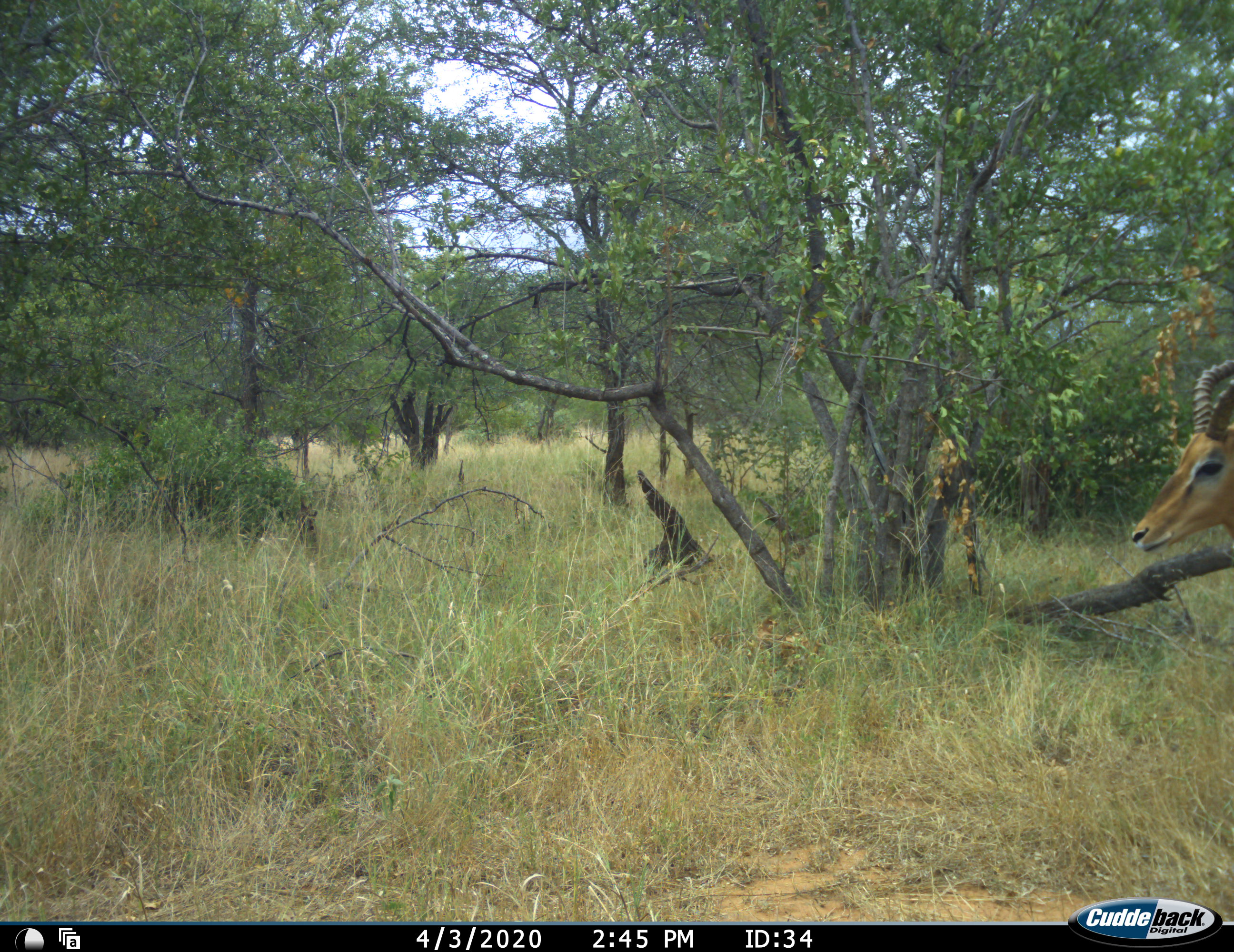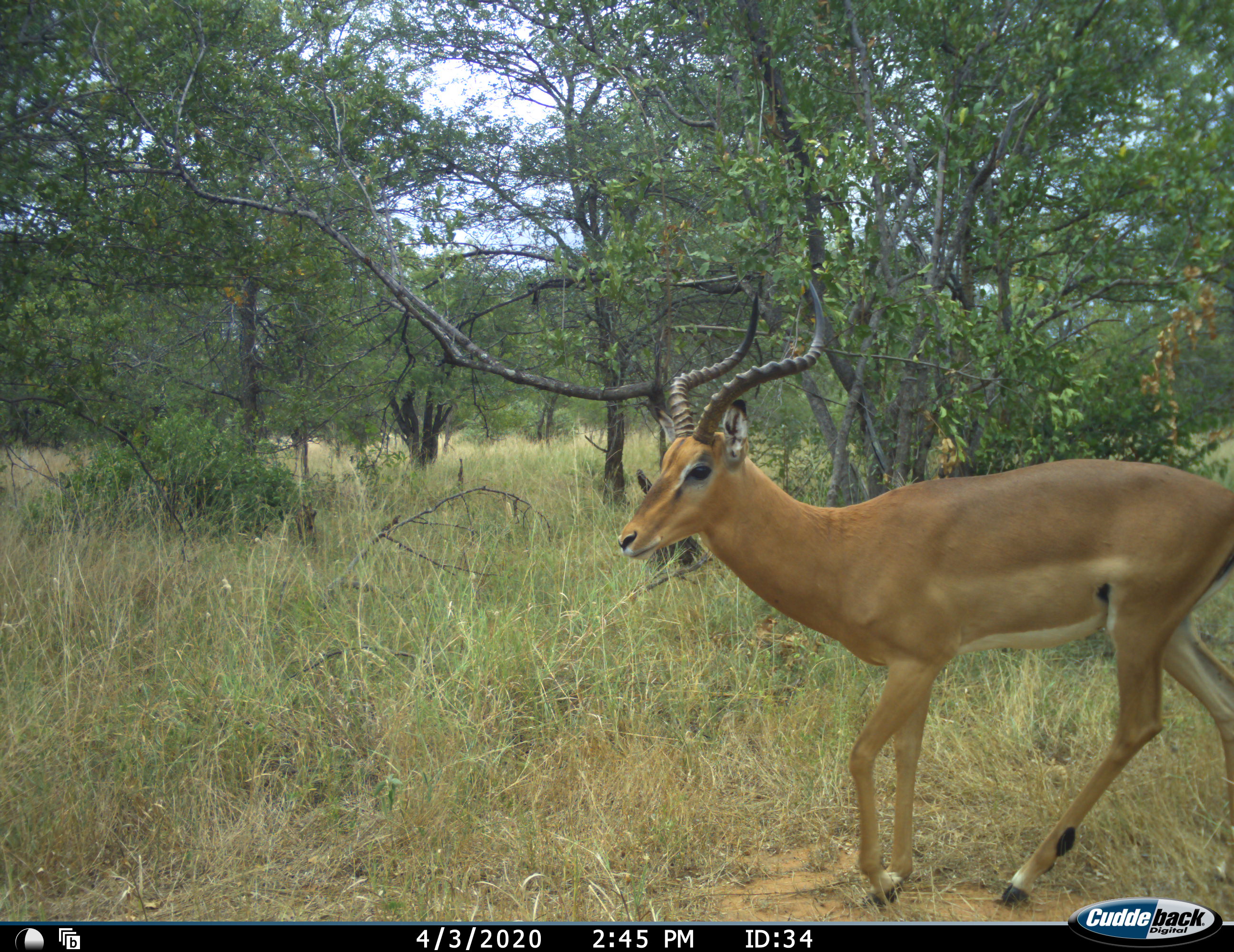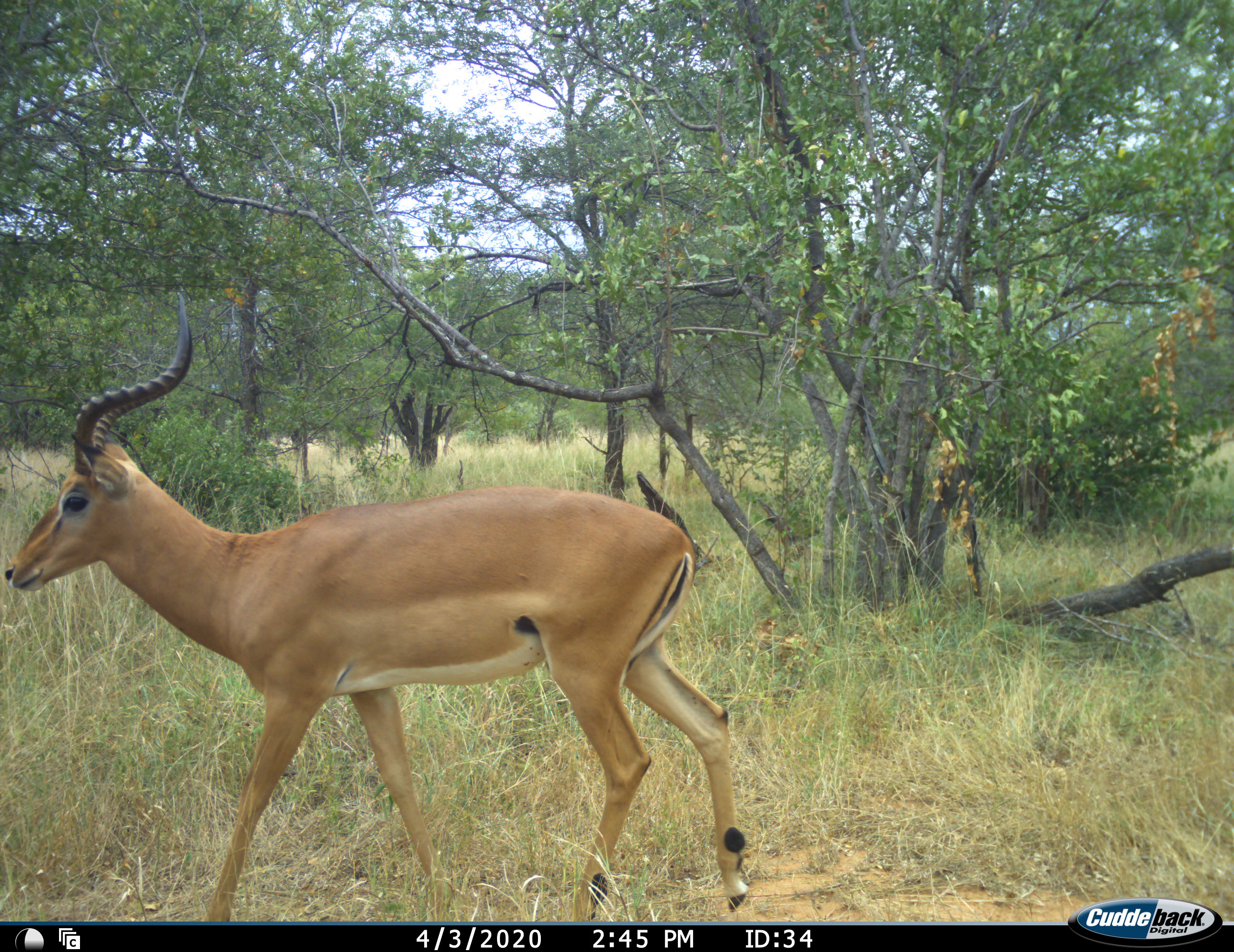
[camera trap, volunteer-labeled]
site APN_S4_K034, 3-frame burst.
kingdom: Animalia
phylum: Chordata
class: Mammalia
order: Artiodactyla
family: Bovidae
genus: Aepyceros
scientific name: Aepyceros melampus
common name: impala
Impala (Aepyceros melampus), count 1. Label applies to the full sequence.